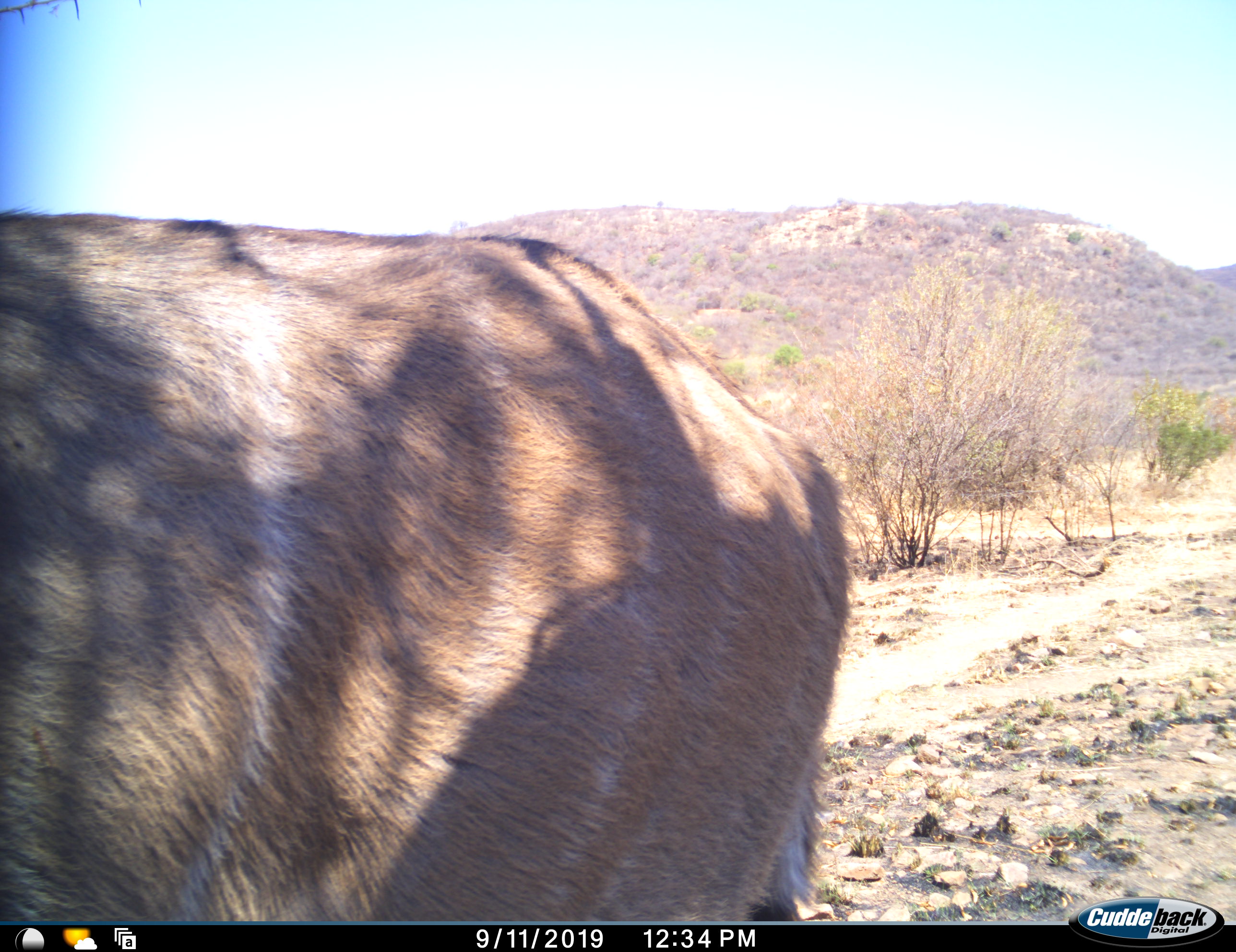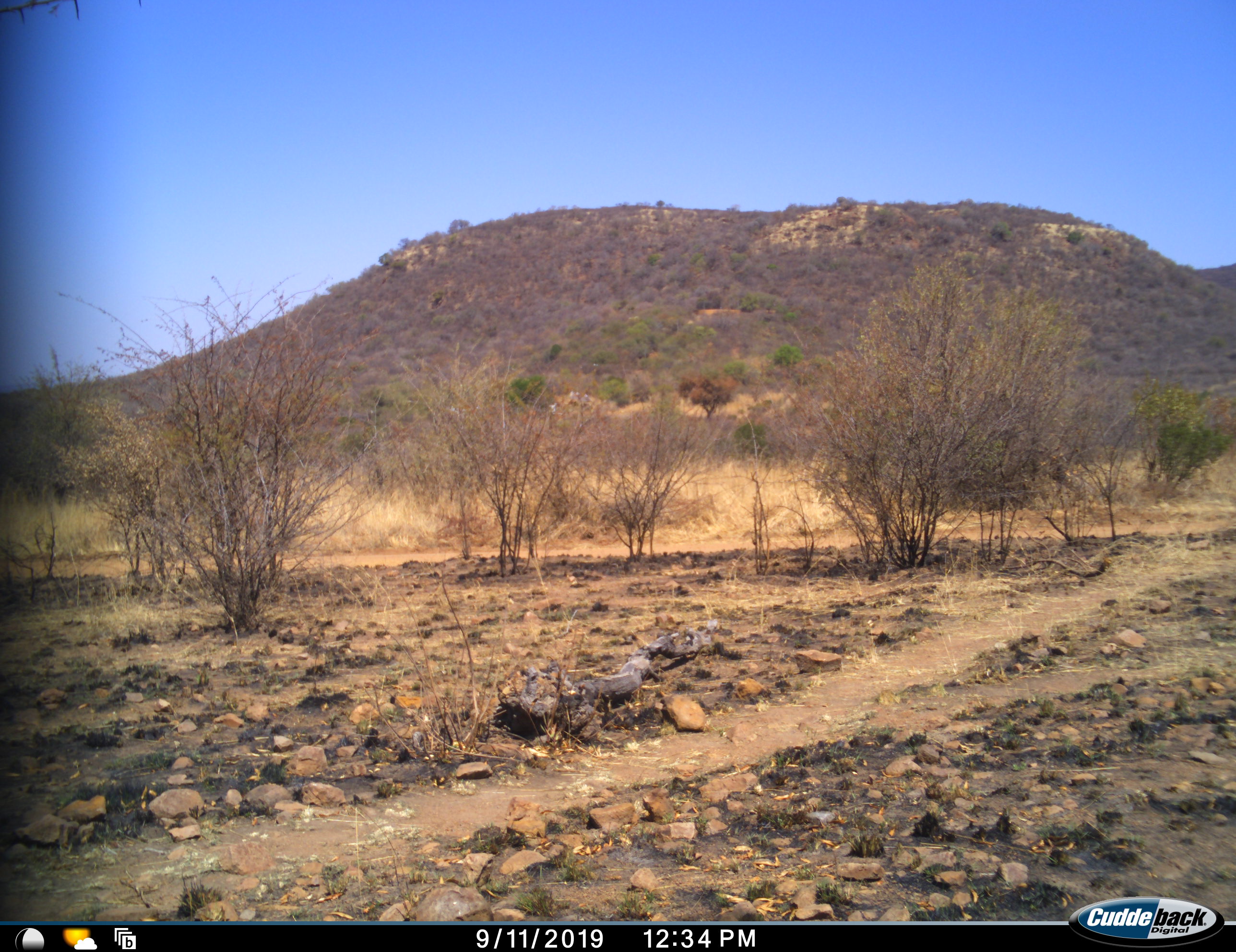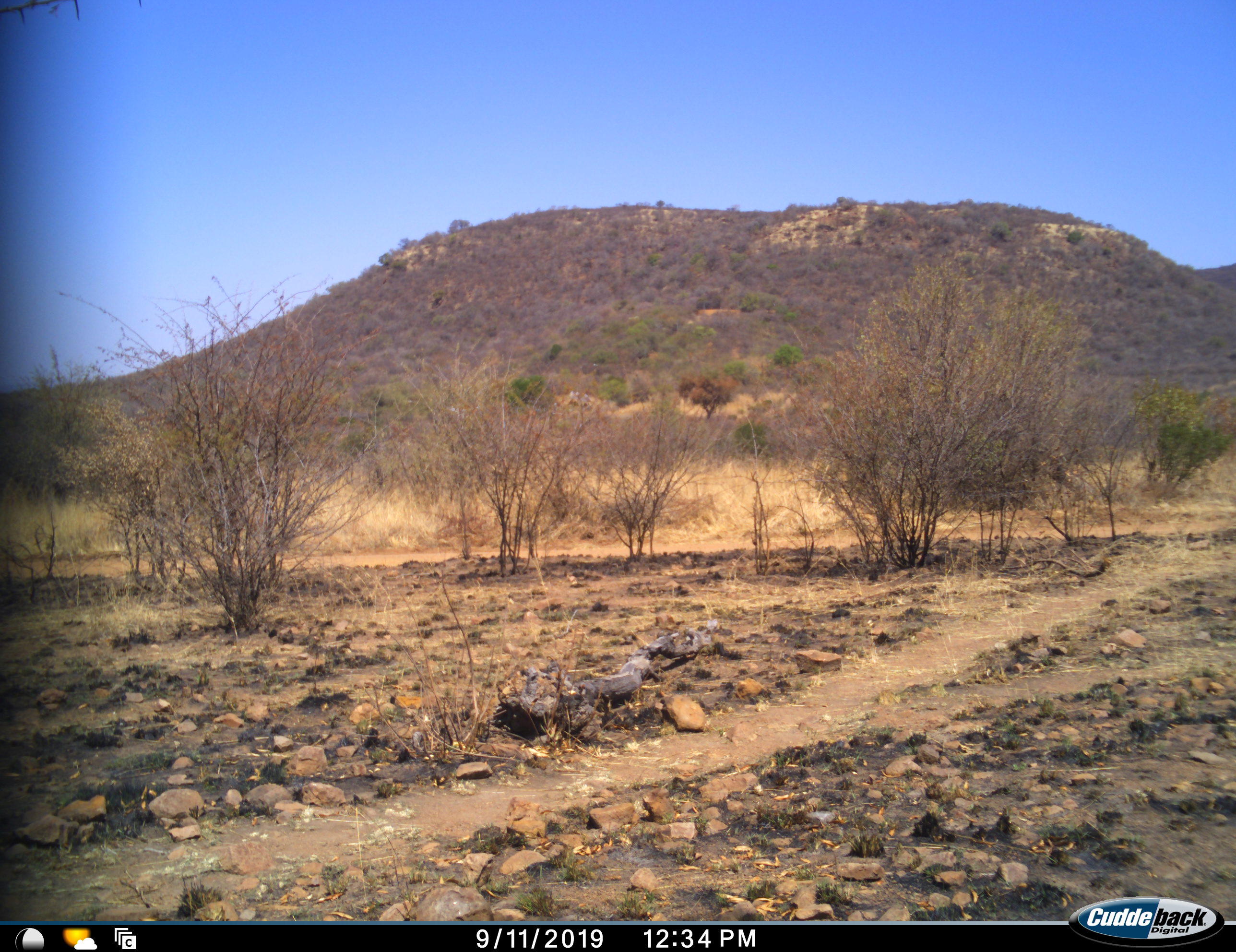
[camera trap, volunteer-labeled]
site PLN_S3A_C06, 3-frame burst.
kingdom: Animalia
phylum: Chordata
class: Mammalia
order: Artiodactyla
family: Bovidae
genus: Tragelaphus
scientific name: Tragelaphus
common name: kudu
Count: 1.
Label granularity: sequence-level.